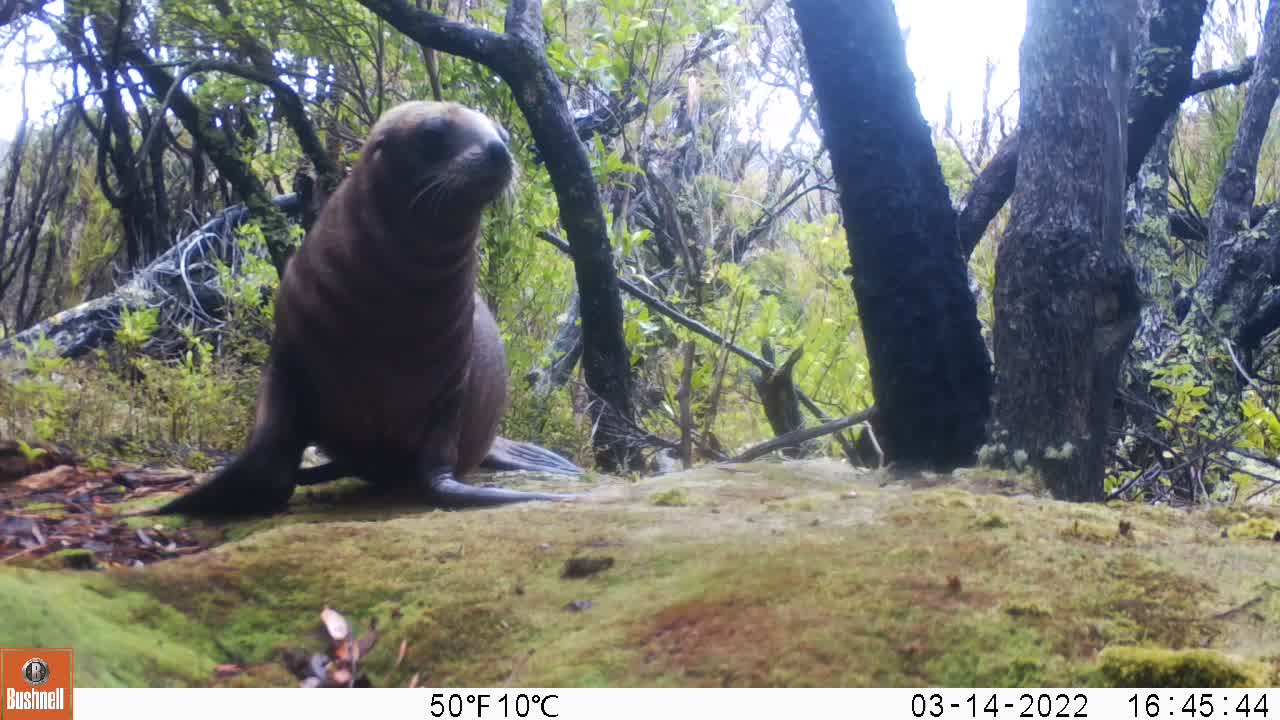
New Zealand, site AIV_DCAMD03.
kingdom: Animalia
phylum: Chordata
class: Mammalia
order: Carnivora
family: Otariidae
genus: Phocarctos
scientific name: Phocarctos hookeri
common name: new zealand sea lion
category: sealion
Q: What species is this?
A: Sealion (new zealand sea lion) (Phocarctos hookeri).